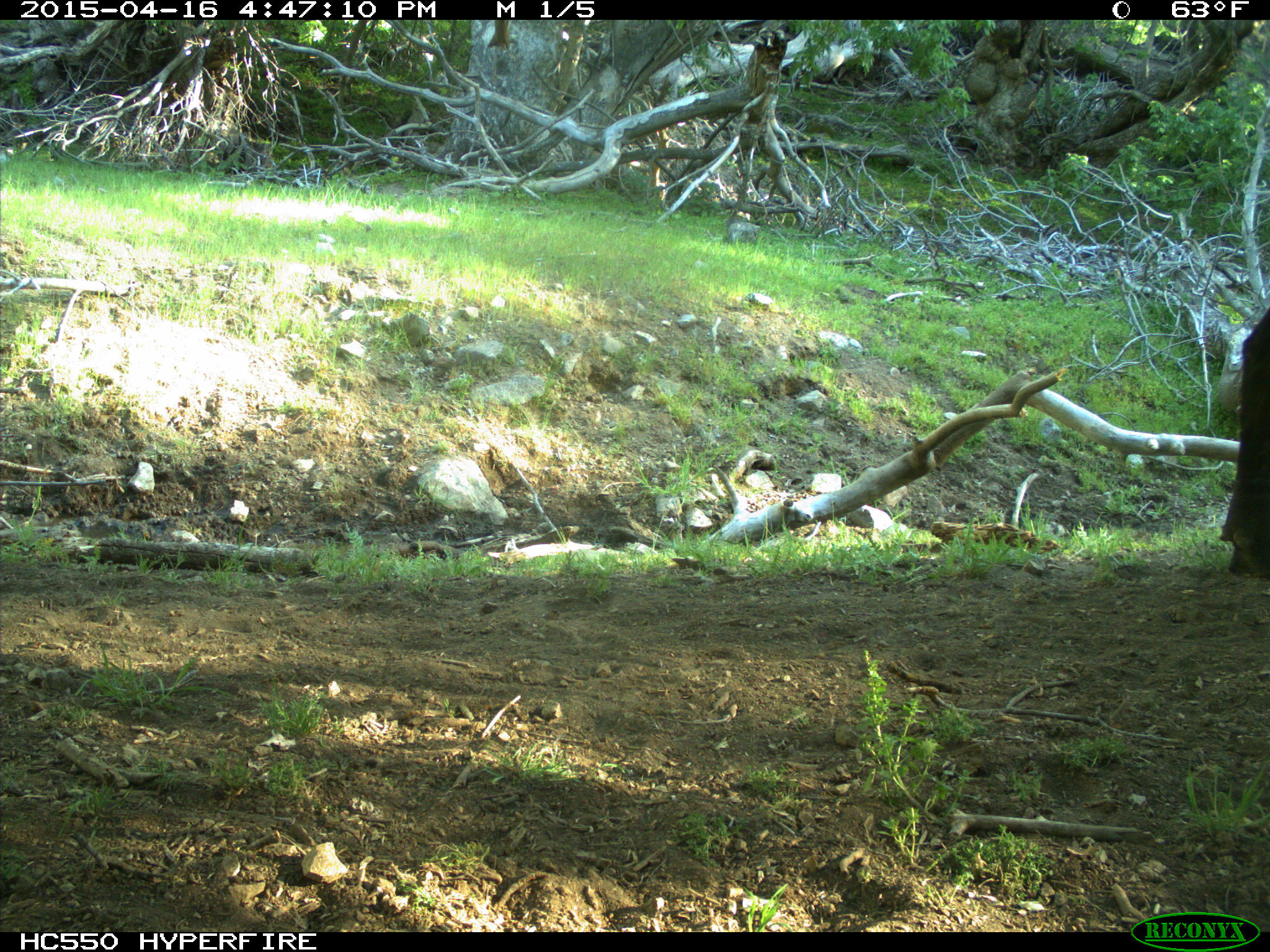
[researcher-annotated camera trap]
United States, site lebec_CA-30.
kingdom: Animalia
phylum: Chordata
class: Mammalia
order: Artiodactyla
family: Bovidae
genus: Bos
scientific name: Bos taurus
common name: domestic cow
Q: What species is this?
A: Bos taurus (domestic cow).